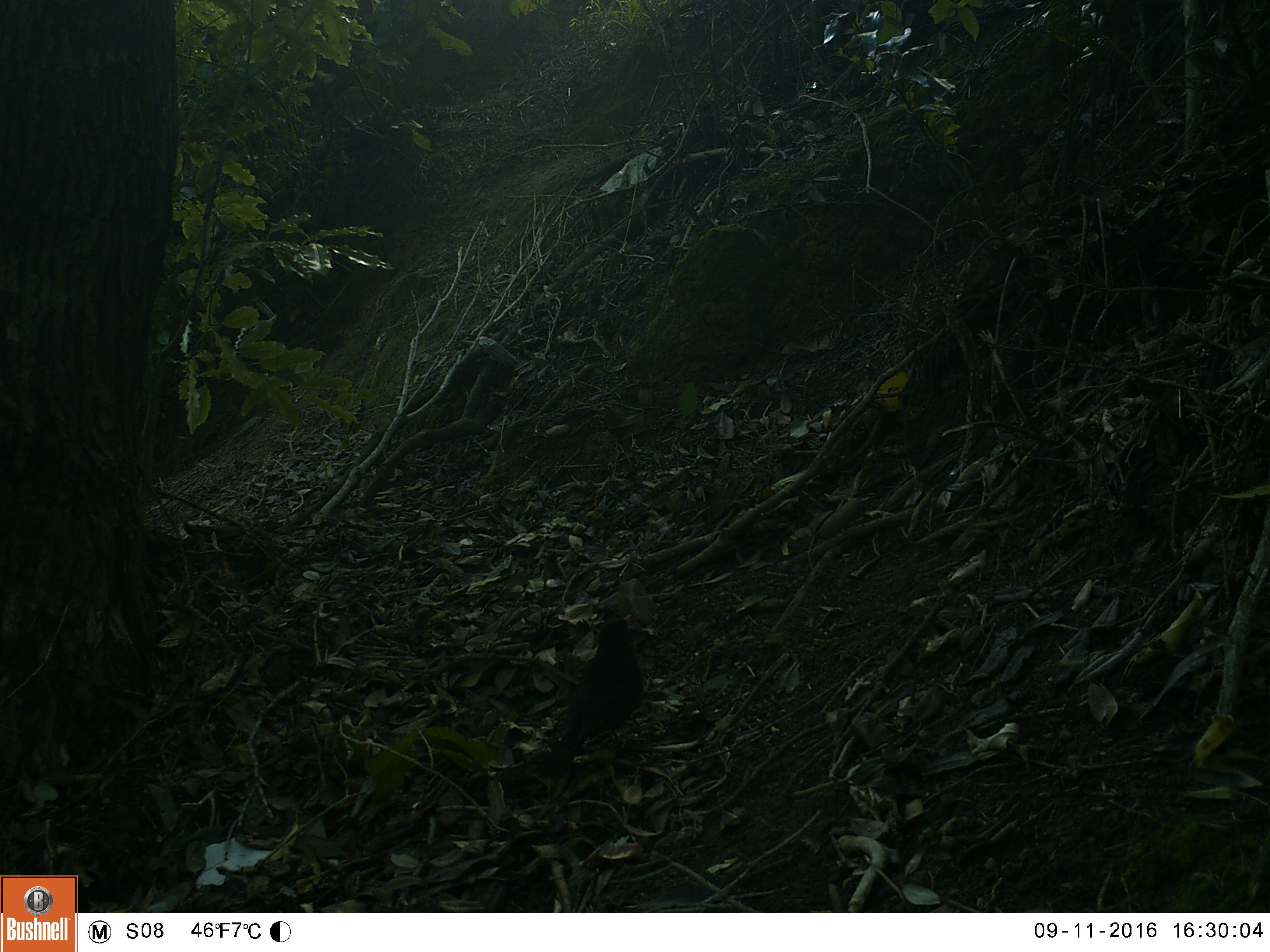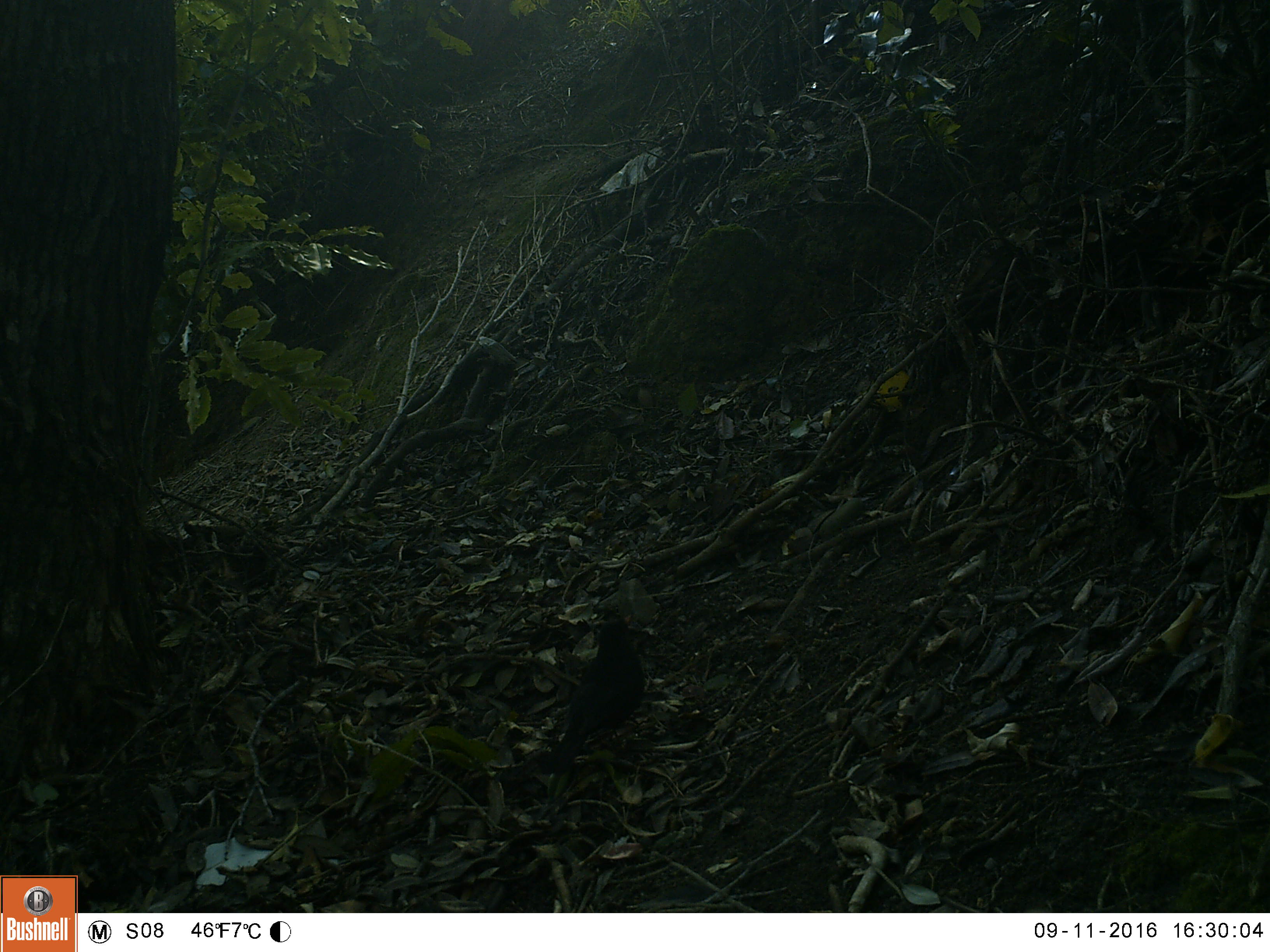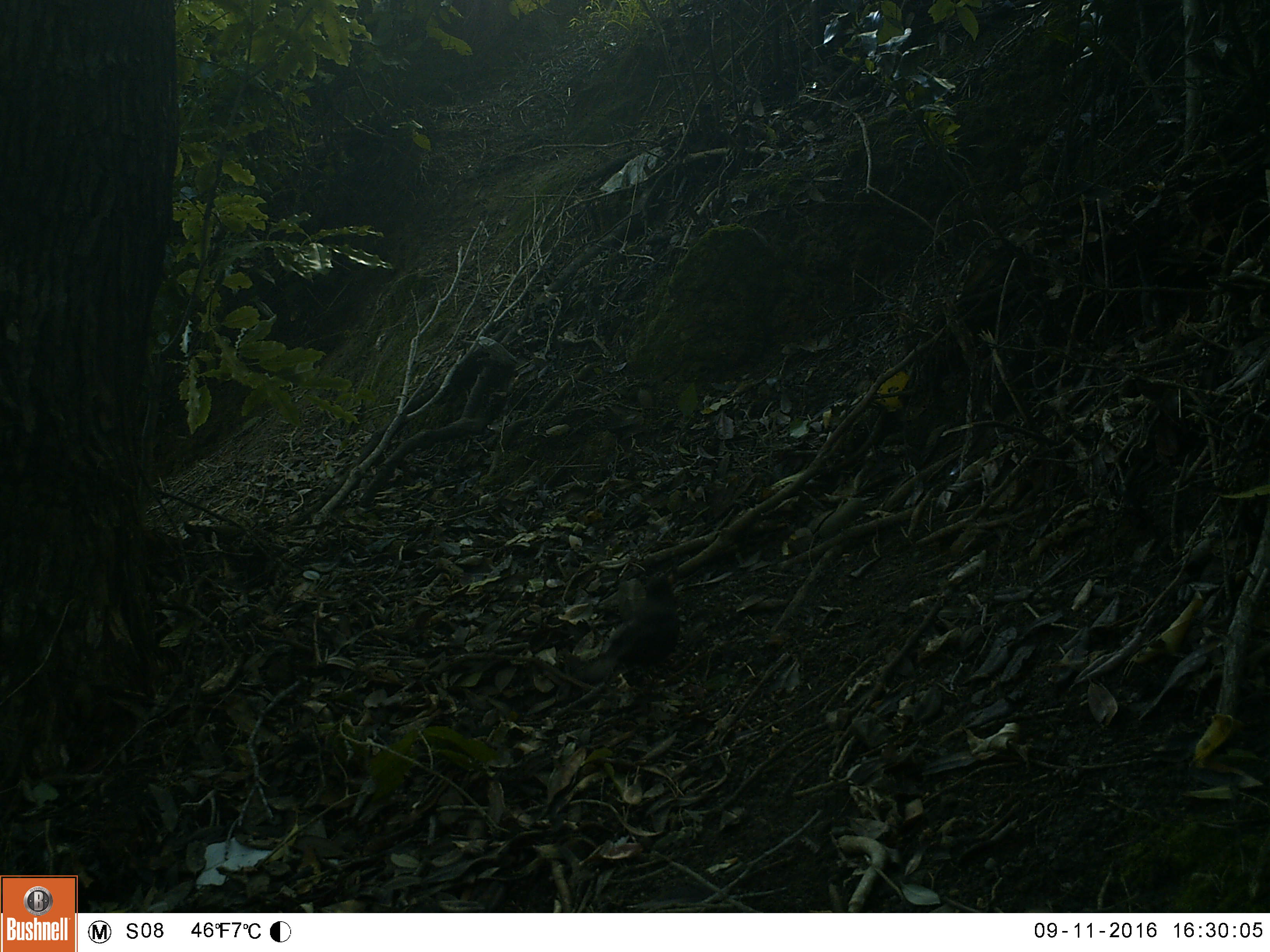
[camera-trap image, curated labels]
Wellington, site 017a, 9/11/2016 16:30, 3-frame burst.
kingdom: Animalia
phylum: Chordata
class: Aves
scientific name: Aves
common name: bird